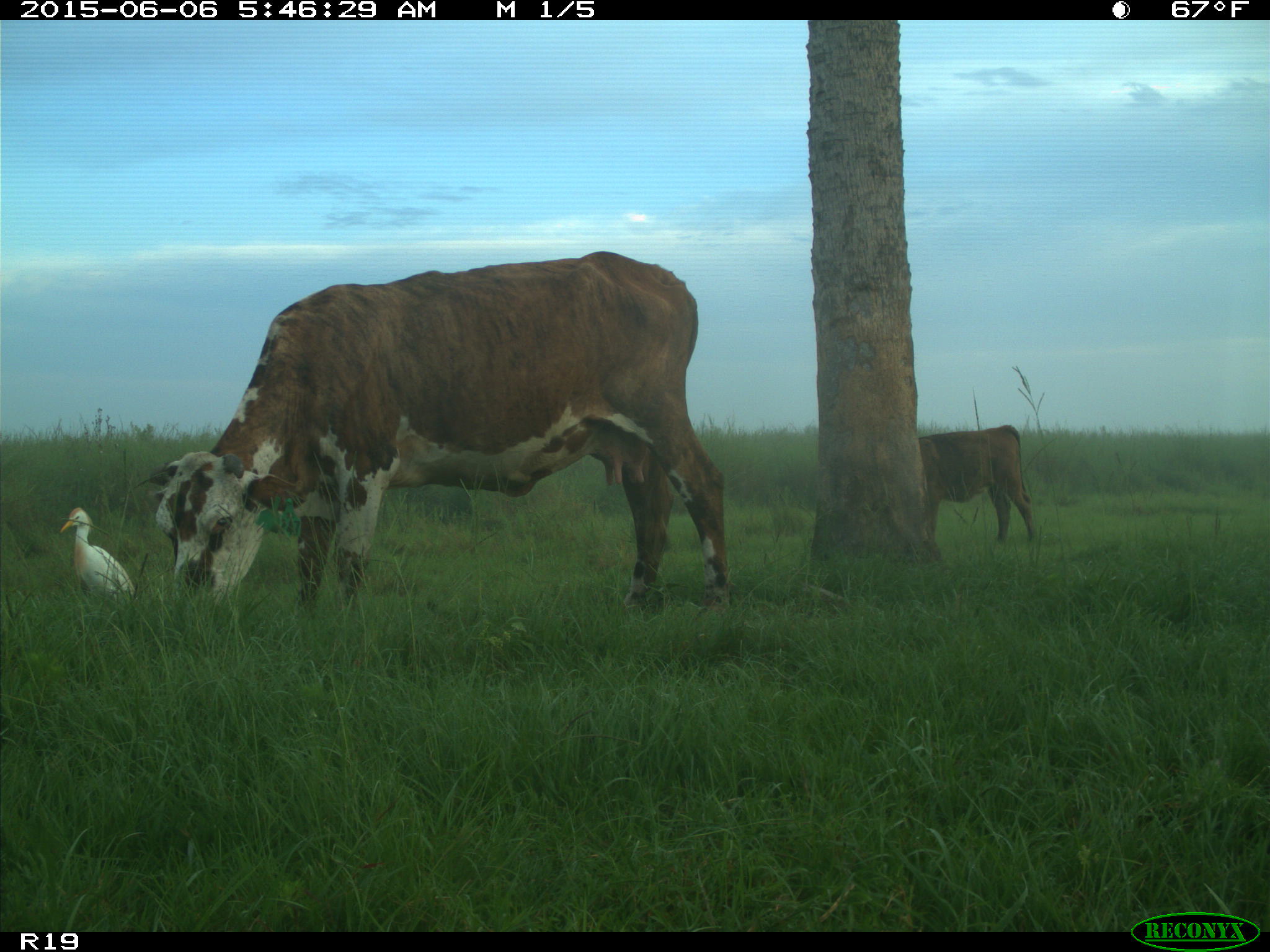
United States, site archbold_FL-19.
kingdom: Animalia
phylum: Chordata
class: Mammalia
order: Artiodactyla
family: Bovidae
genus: Bos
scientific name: Bos taurus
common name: domestic cow